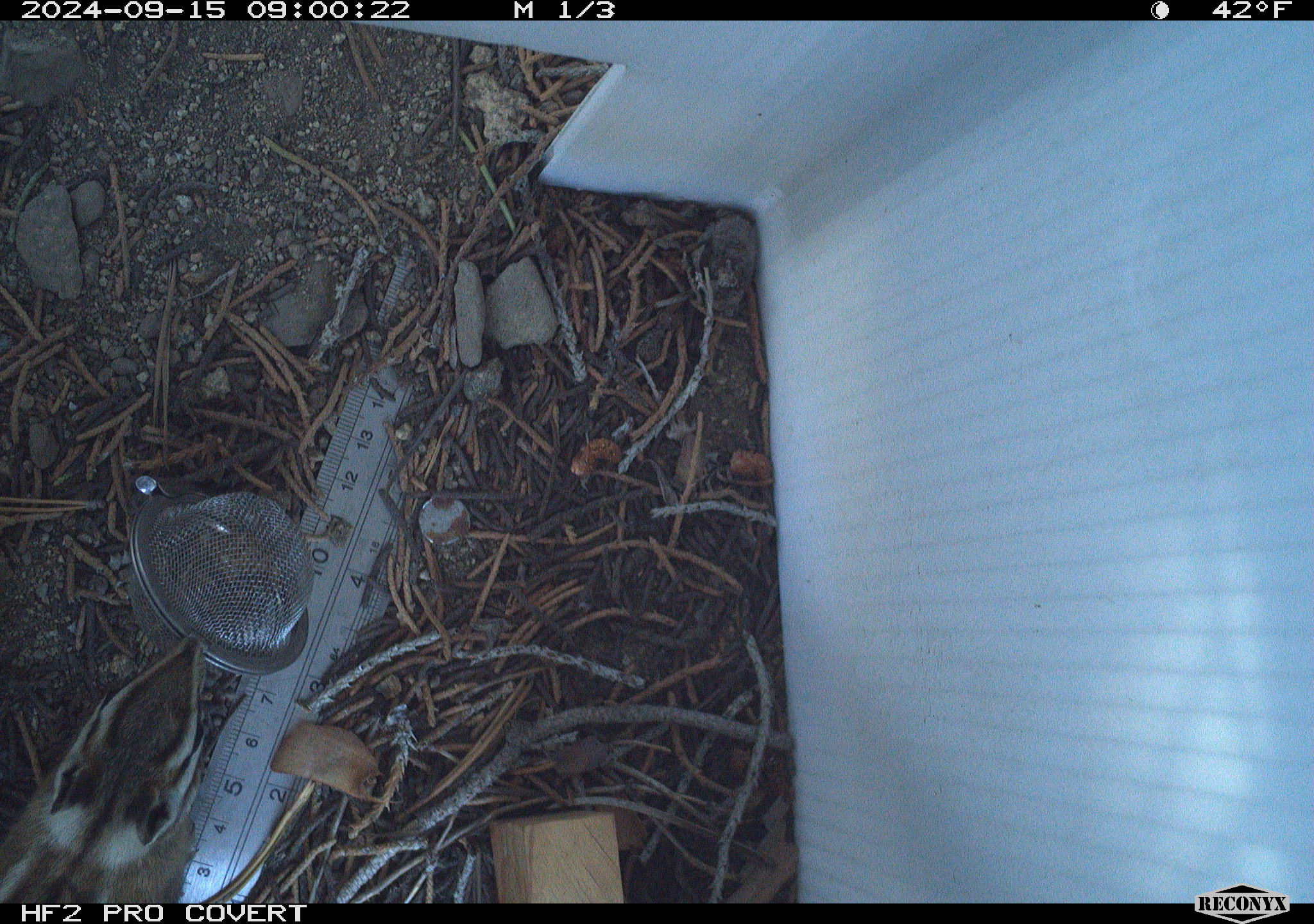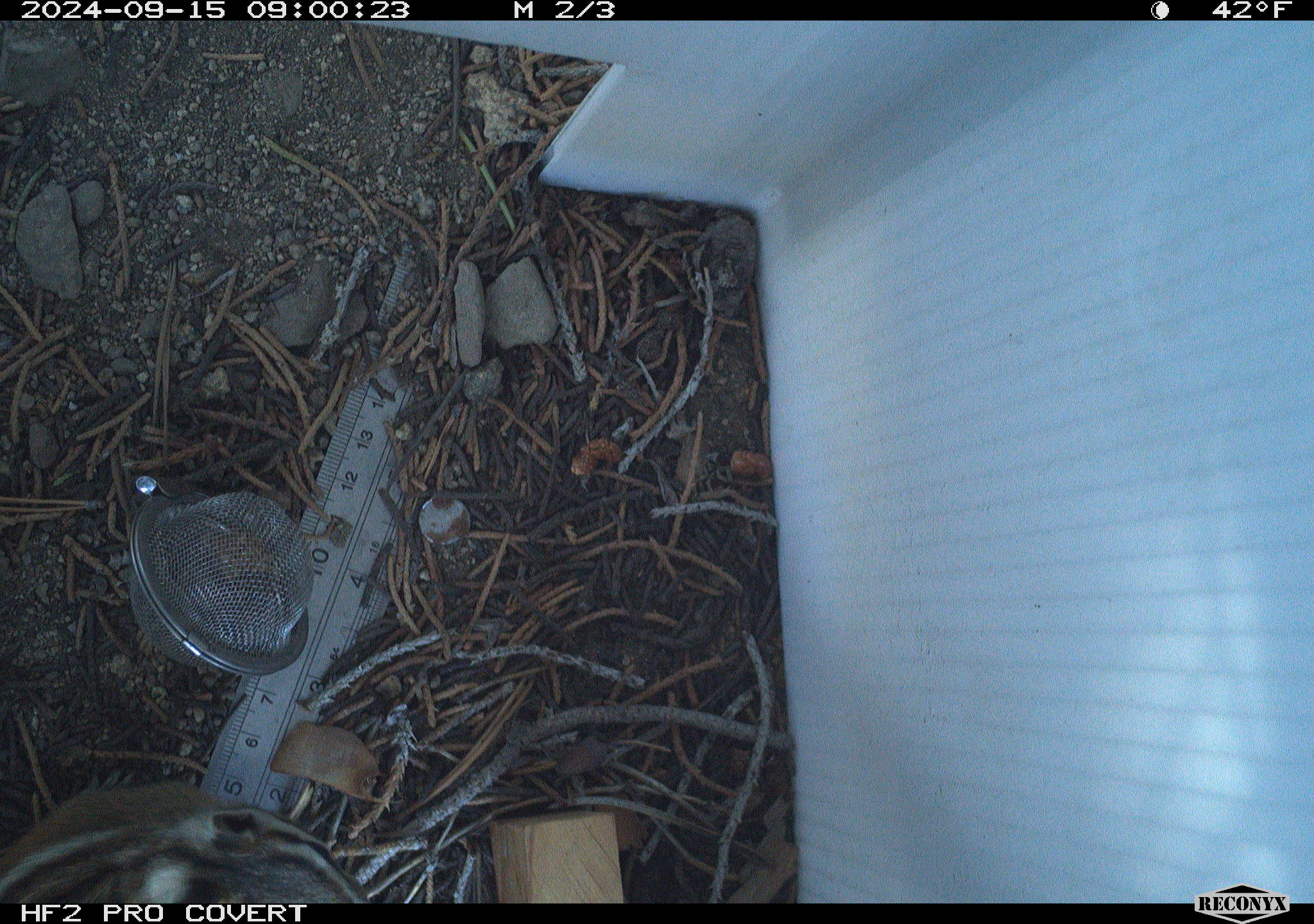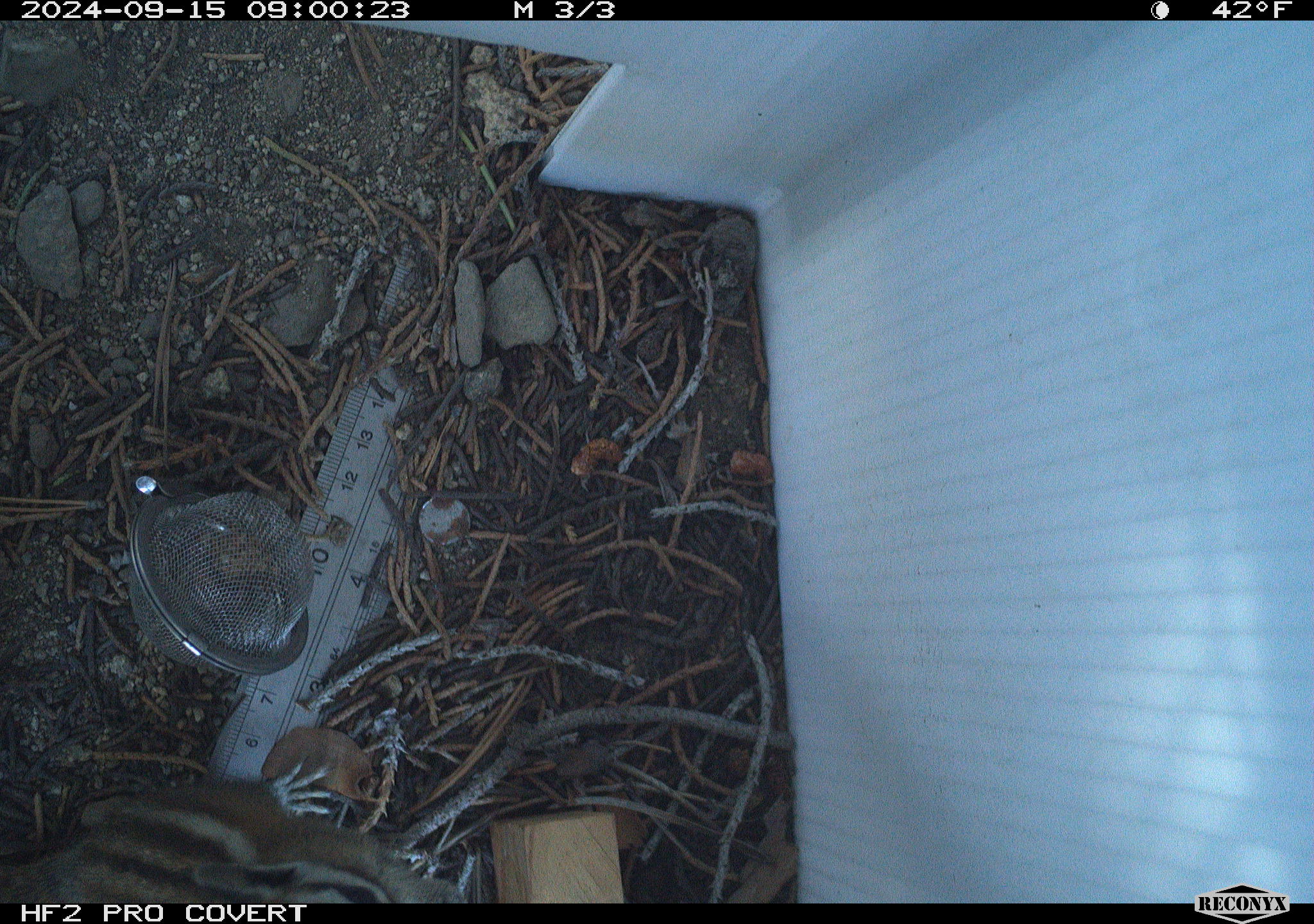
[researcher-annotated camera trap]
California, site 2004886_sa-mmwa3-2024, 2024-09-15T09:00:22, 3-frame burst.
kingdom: Animalia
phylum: Chordata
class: Mammalia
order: Rodentia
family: Sciuridae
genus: Neotamias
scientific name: Neotamias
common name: western chipmunks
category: neotamias species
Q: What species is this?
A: Neotamias species (western chipmunks) (Neotamias).